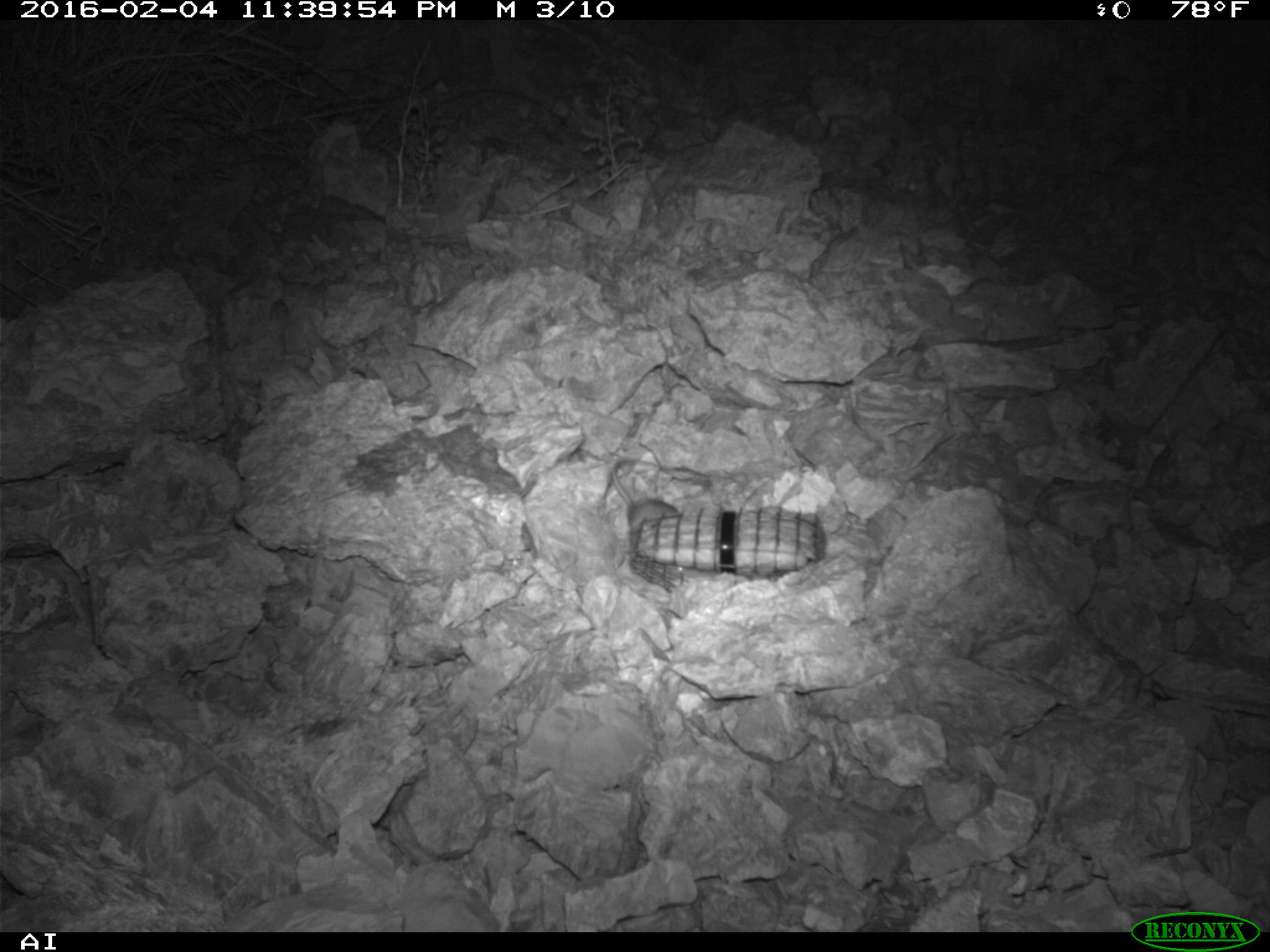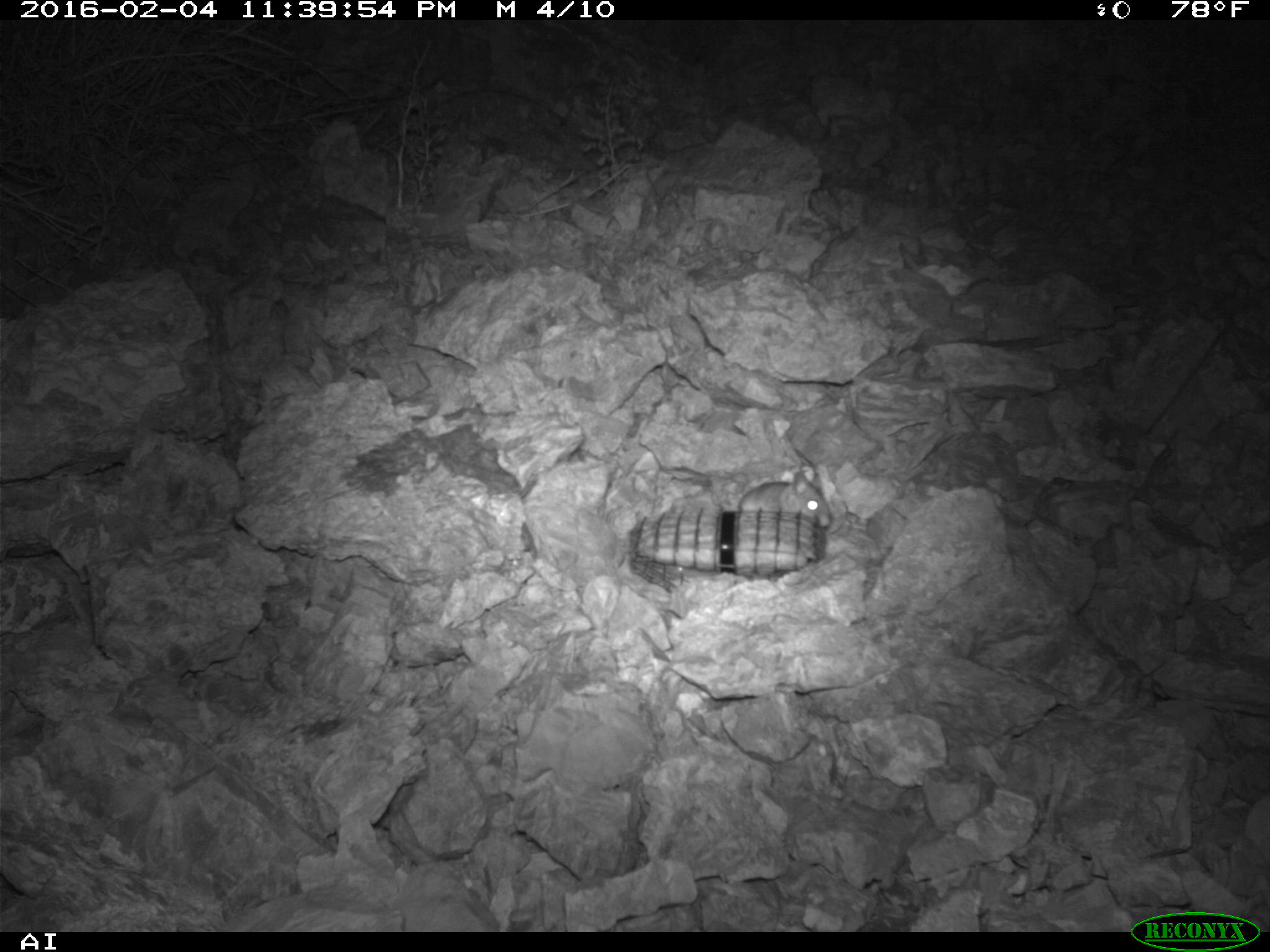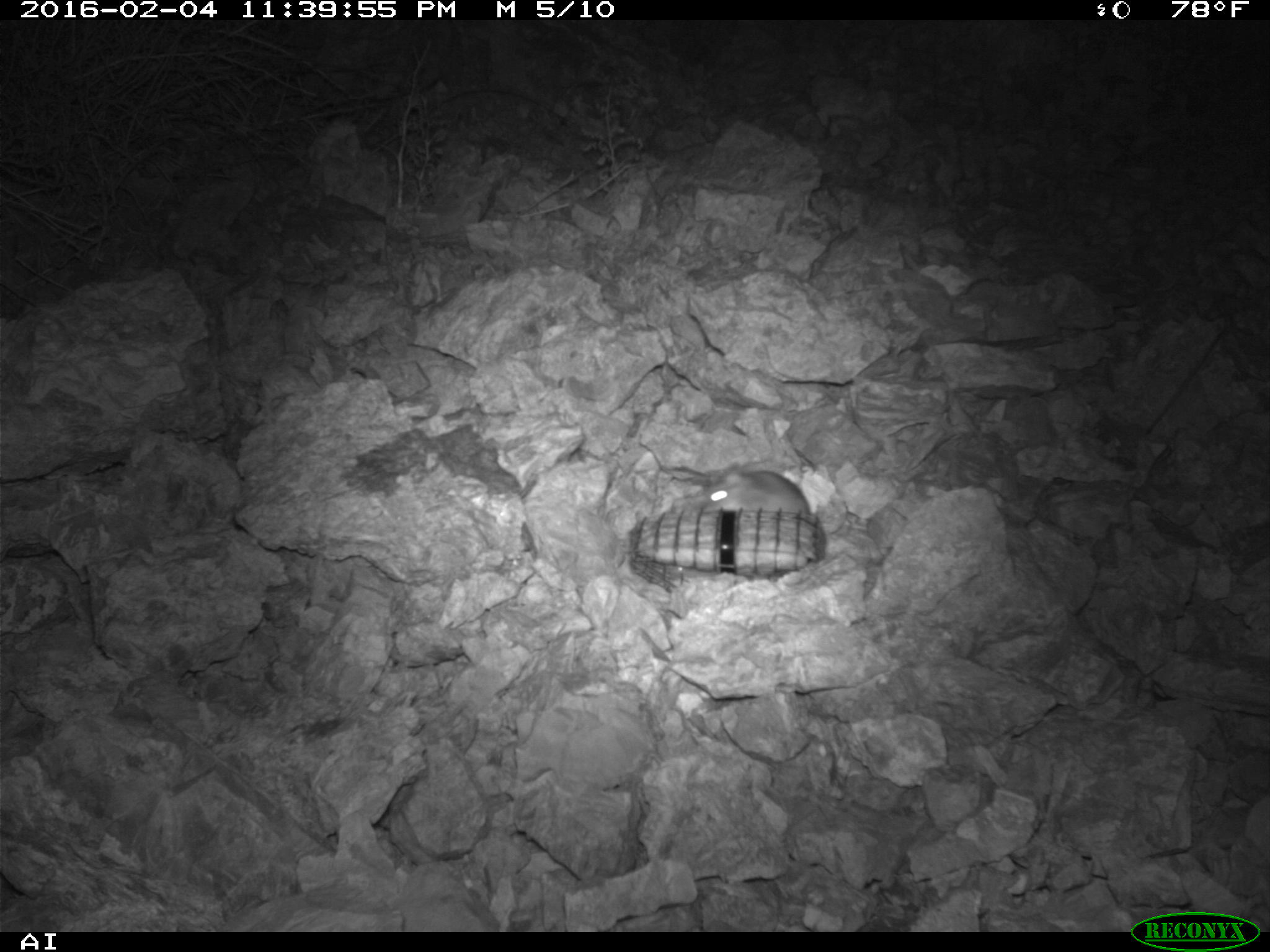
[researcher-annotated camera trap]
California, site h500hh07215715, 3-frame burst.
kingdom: Animalia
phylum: Chordata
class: Mammalia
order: Rodentia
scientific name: Rodentia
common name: rodent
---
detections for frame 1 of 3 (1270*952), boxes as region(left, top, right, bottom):
rodent: region(611, 460, 677, 544)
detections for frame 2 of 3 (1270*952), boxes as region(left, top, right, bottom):
rodent: region(739, 469, 832, 527)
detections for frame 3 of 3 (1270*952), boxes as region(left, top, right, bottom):
rodent: region(702, 462, 847, 534)